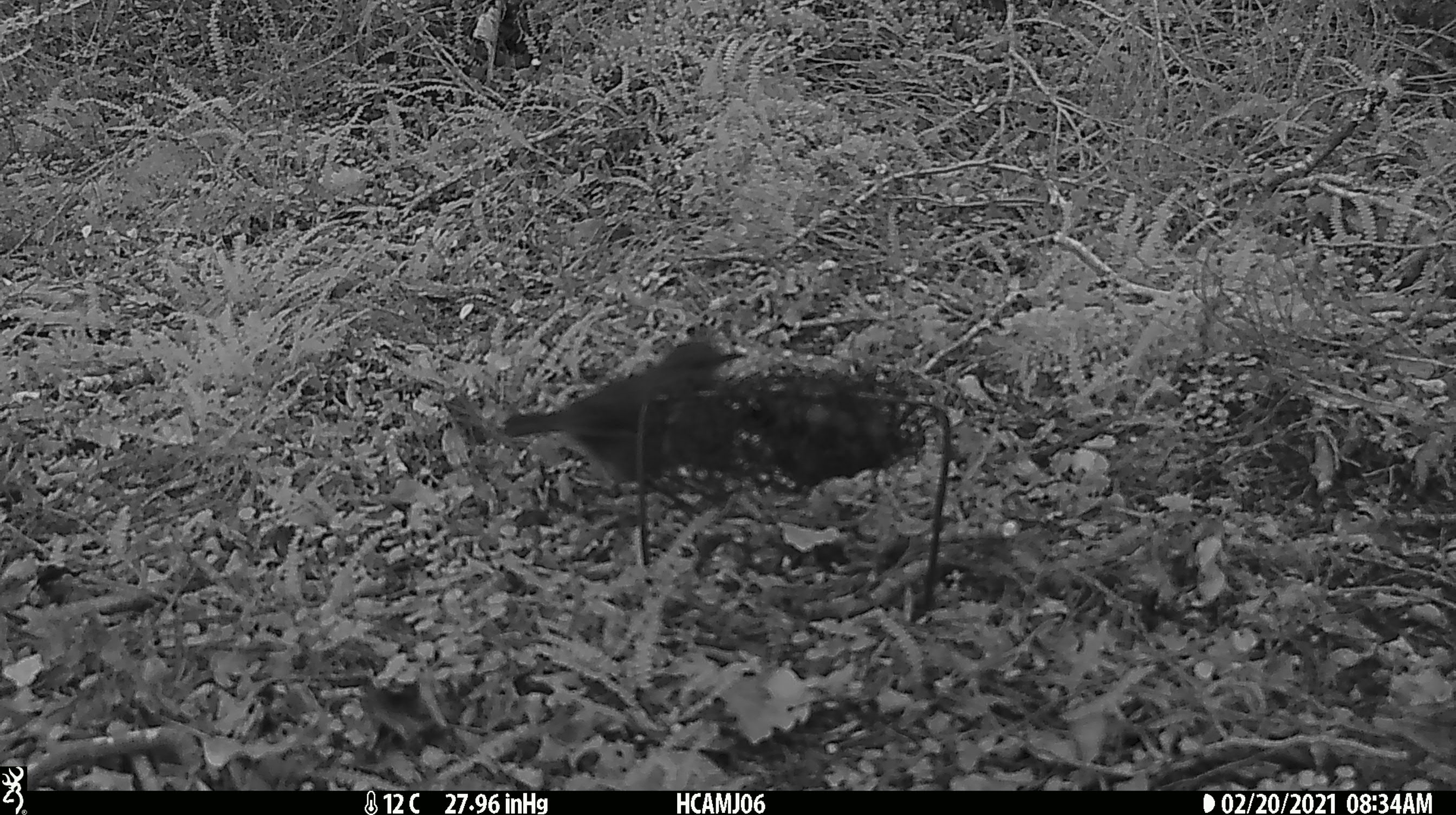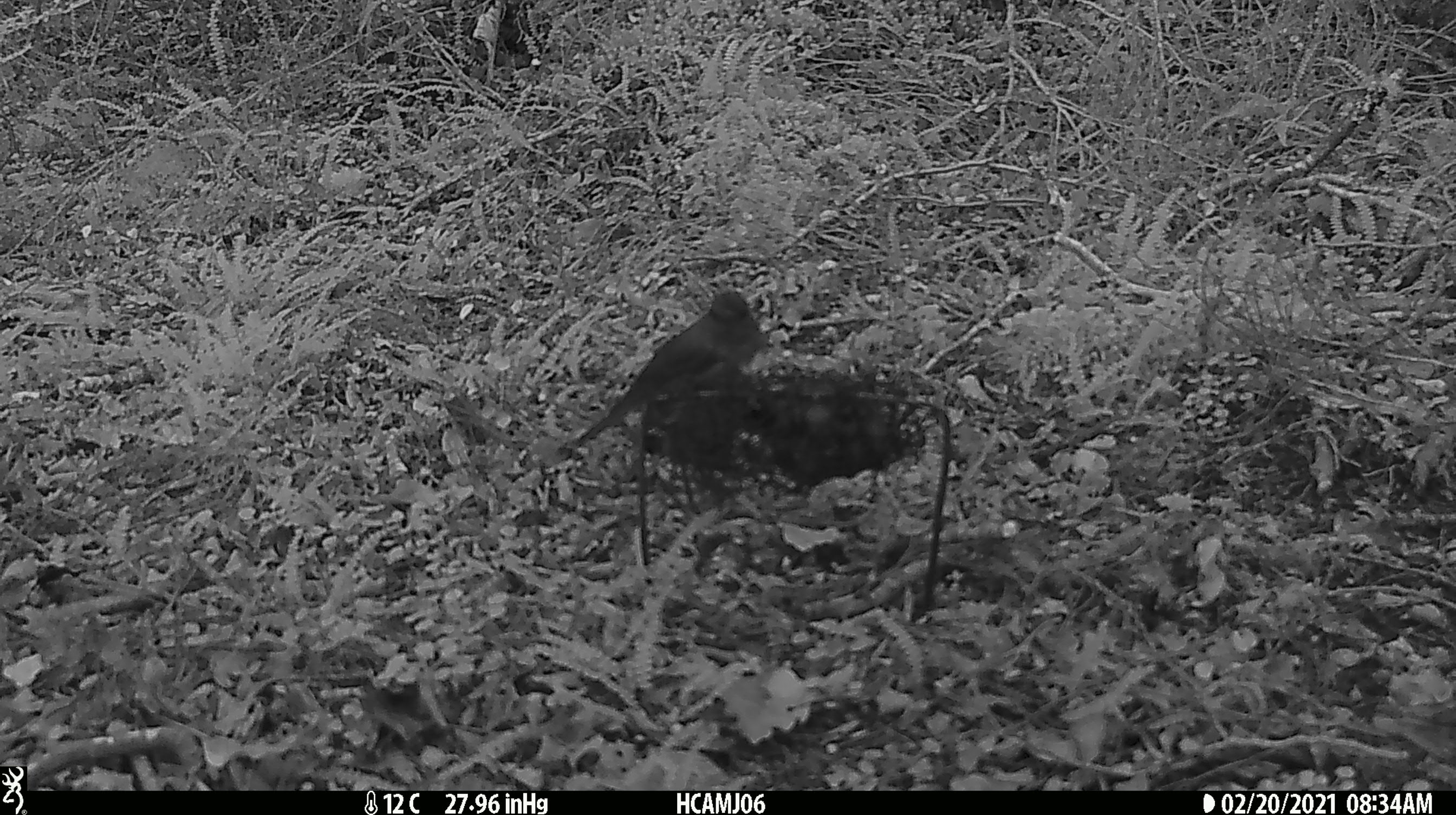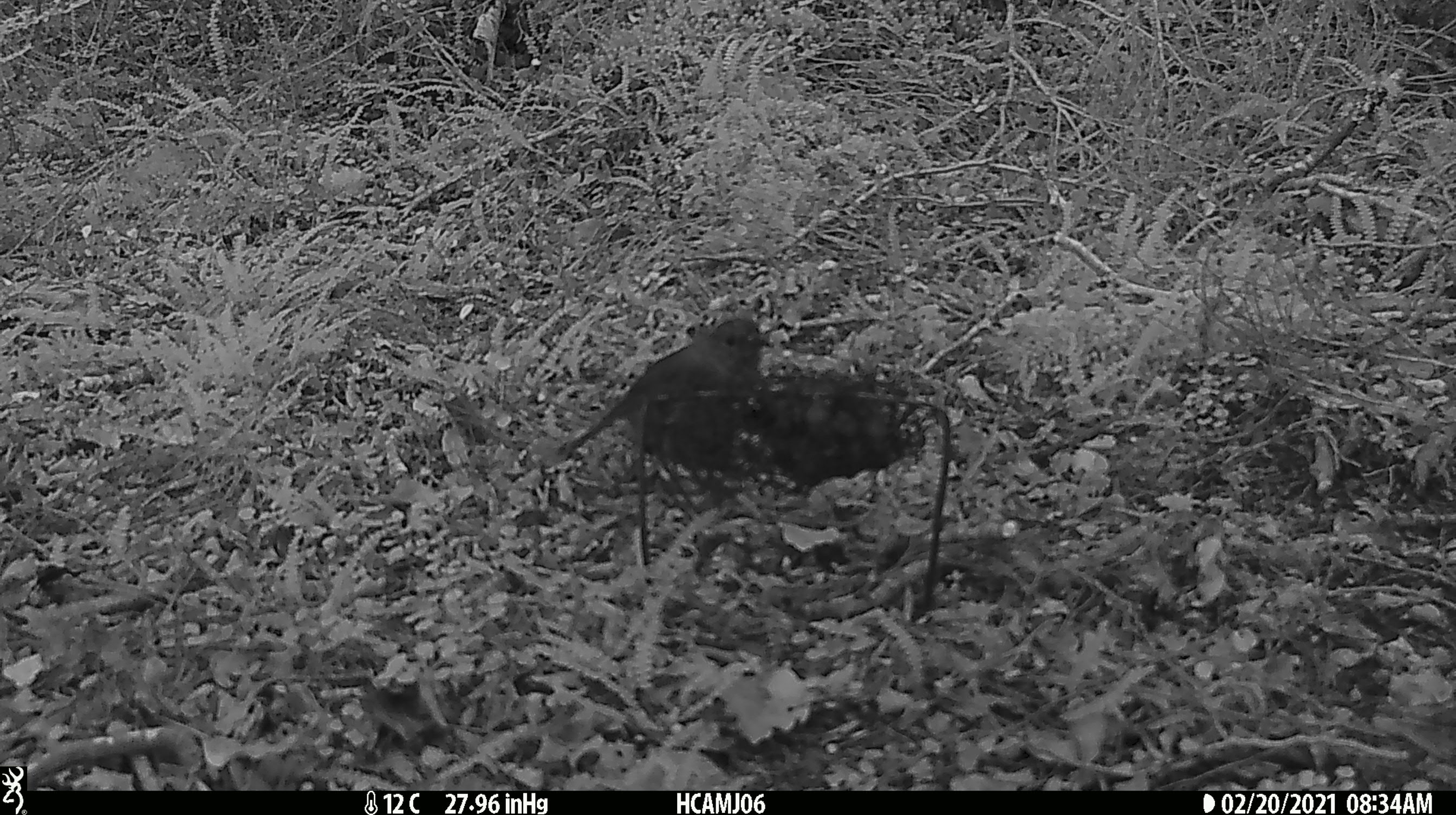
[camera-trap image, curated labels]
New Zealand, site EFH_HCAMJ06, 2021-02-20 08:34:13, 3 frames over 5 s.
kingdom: Animalia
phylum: Chordata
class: Aves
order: Passeriformes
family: Petroicidae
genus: Petroica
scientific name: Petroica australis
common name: new zealand robin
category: robin